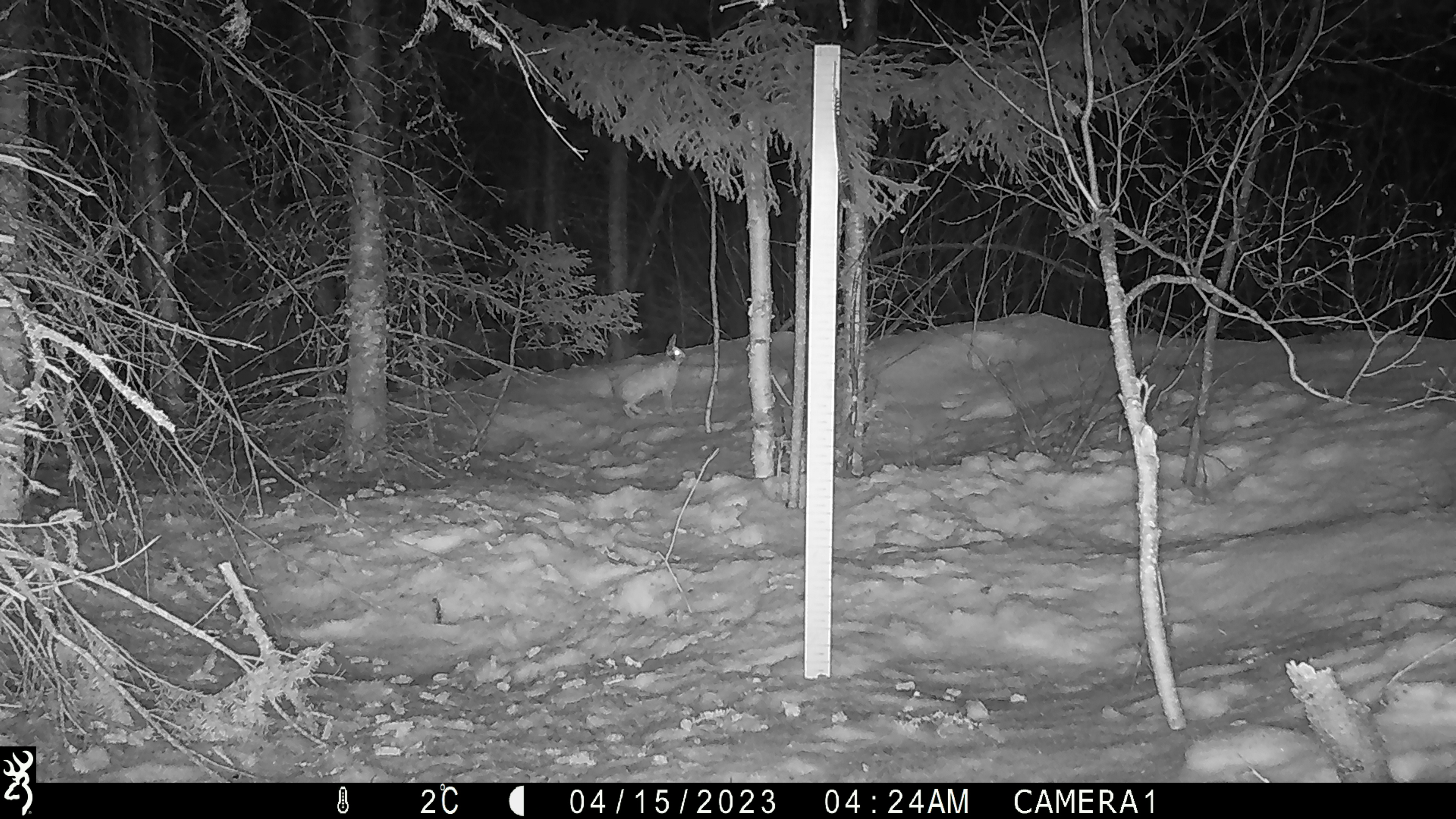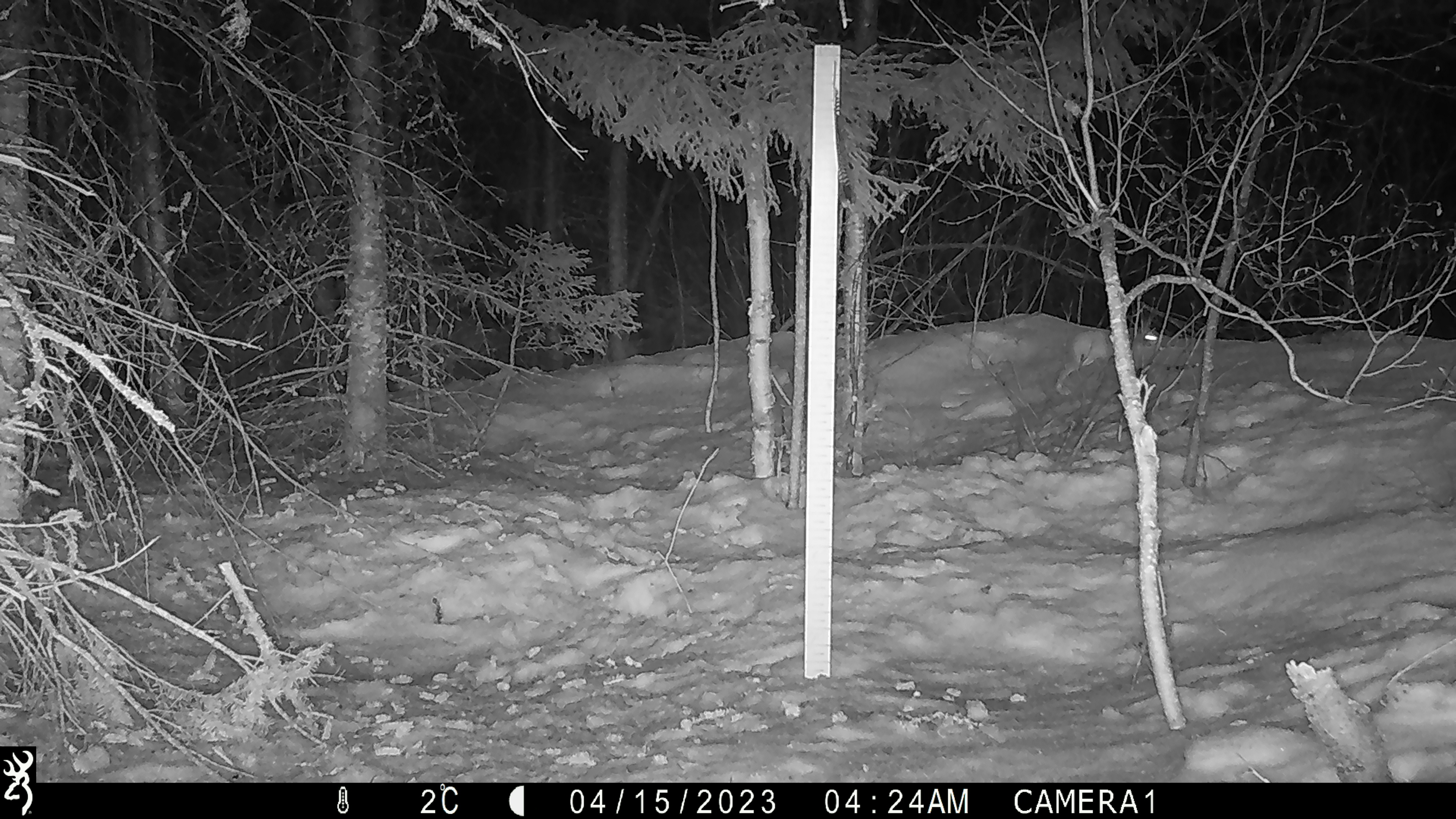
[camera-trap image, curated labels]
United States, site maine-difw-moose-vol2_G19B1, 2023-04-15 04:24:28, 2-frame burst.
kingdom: Animalia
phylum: Chordata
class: Mammalia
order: Lagomorpha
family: Leporidae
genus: Lepus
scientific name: Lepus americanus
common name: snowshoe hare